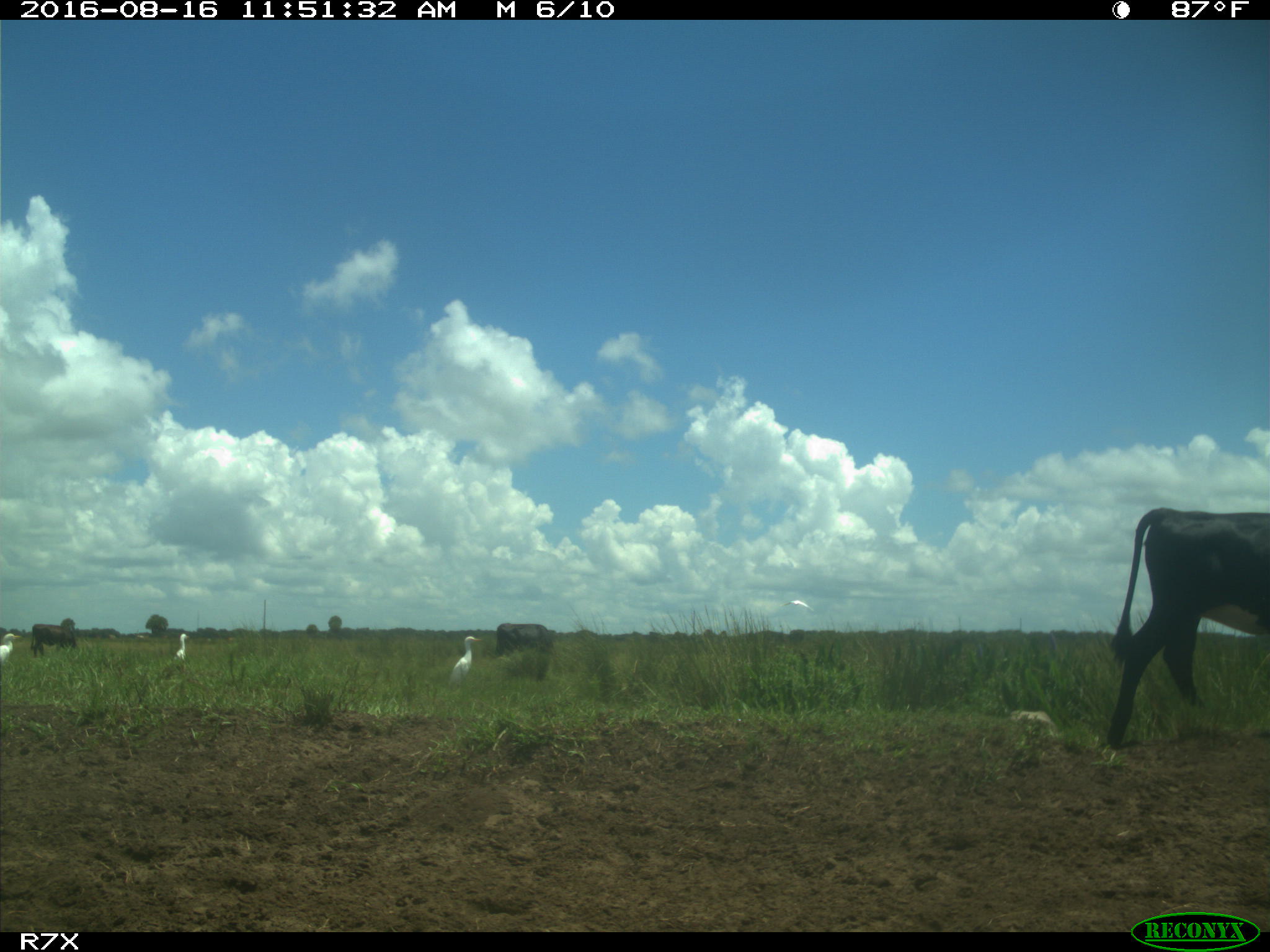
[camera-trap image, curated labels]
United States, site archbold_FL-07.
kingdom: Animalia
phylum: Chordata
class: Mammalia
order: Artiodactyla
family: Bovidae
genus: Bos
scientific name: Bos taurus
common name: domestic cow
Bos taurus (domestic cow).